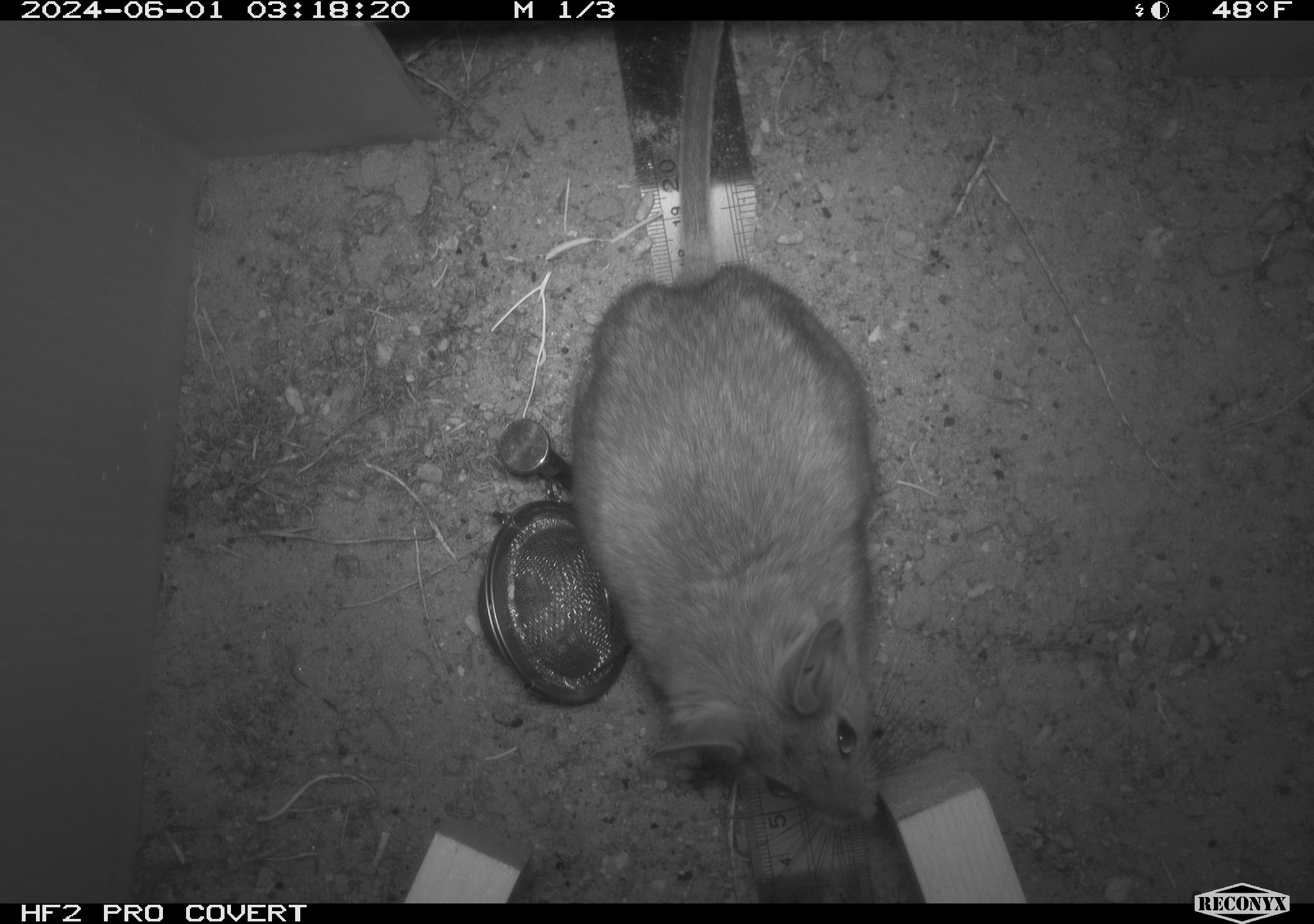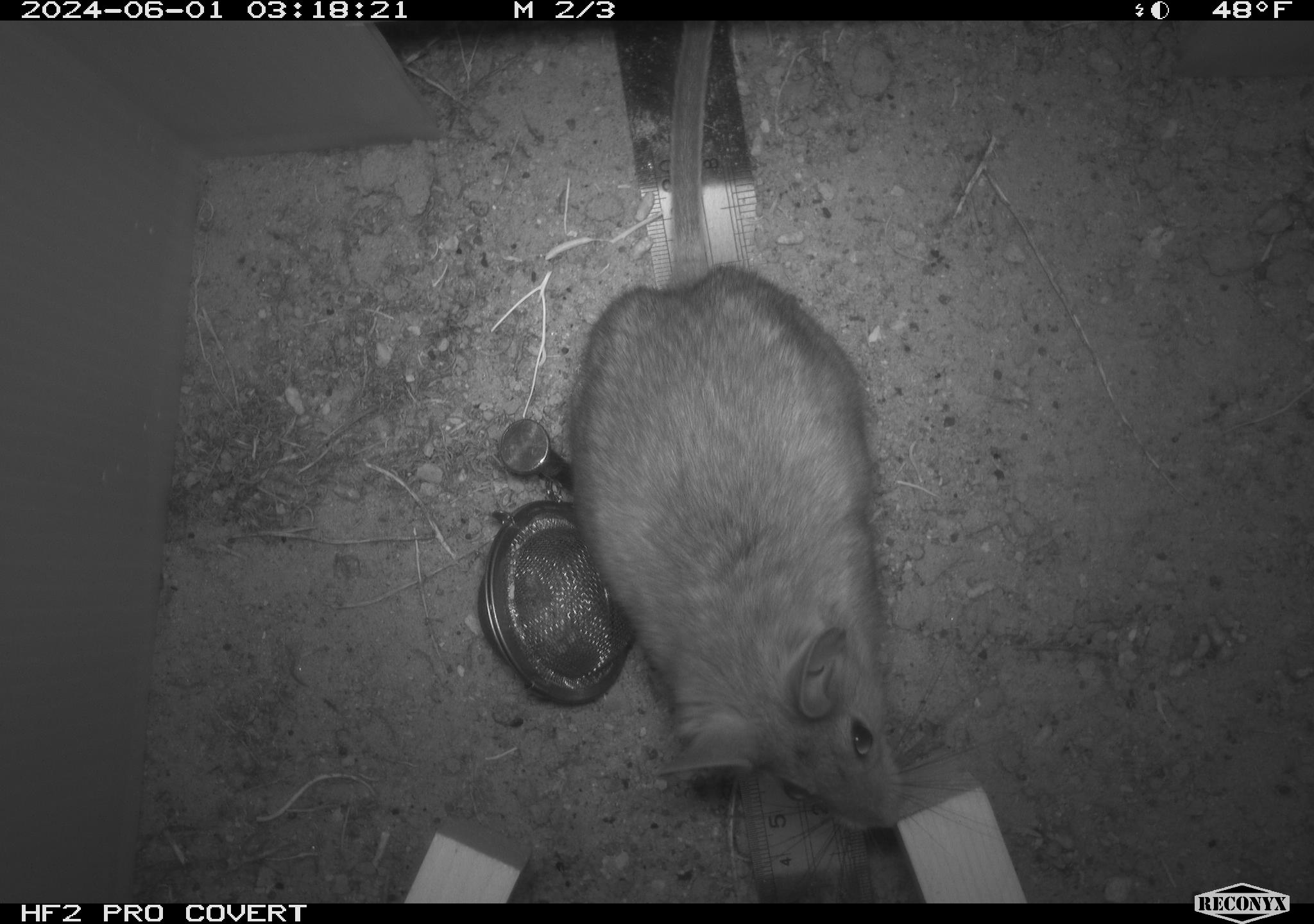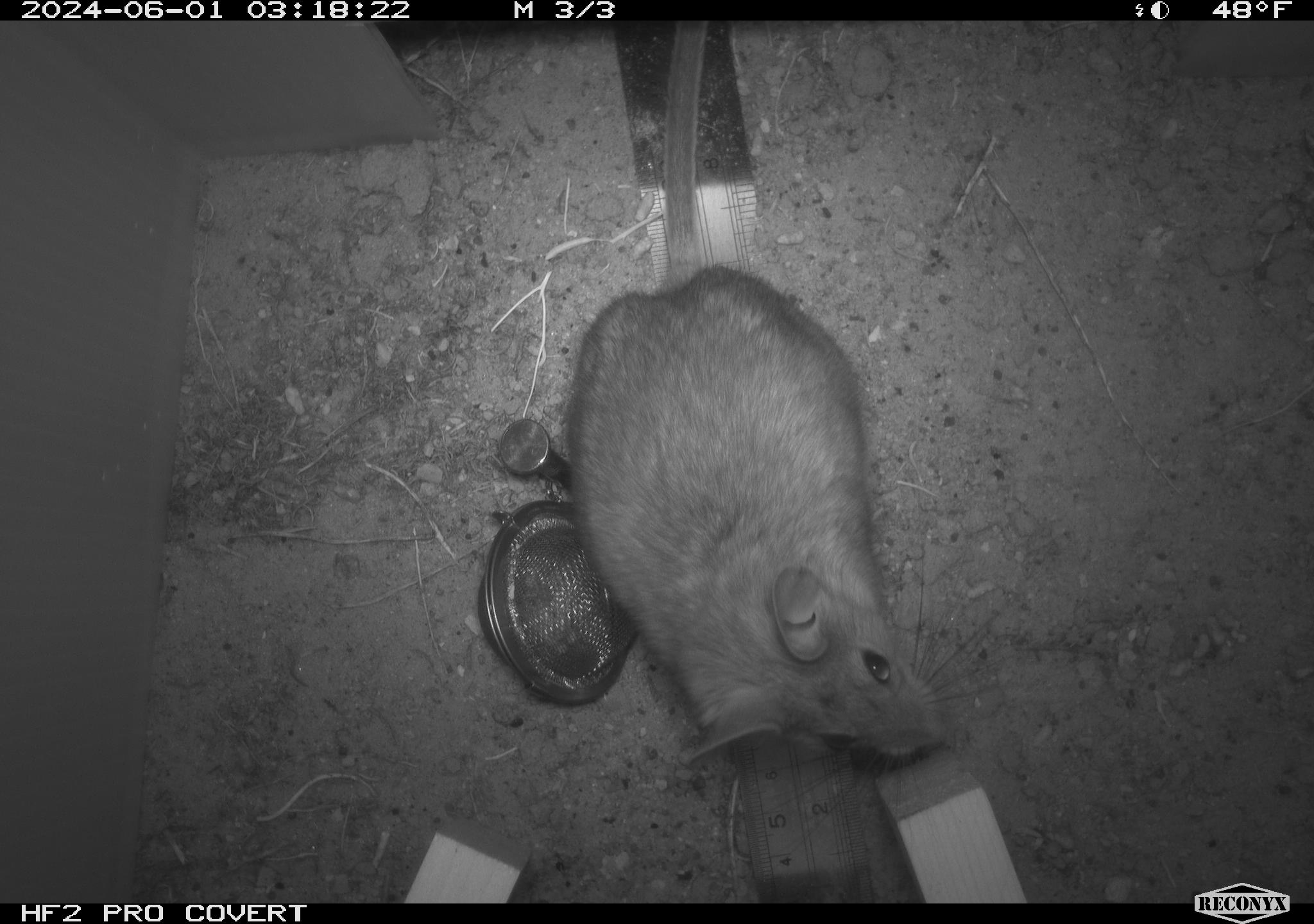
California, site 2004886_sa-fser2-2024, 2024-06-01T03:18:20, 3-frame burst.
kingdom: Animalia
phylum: Chordata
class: Mammalia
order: Rodentia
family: Cricetidae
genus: Neotoma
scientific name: Neotoma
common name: pack rat or woodrat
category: neotoma species